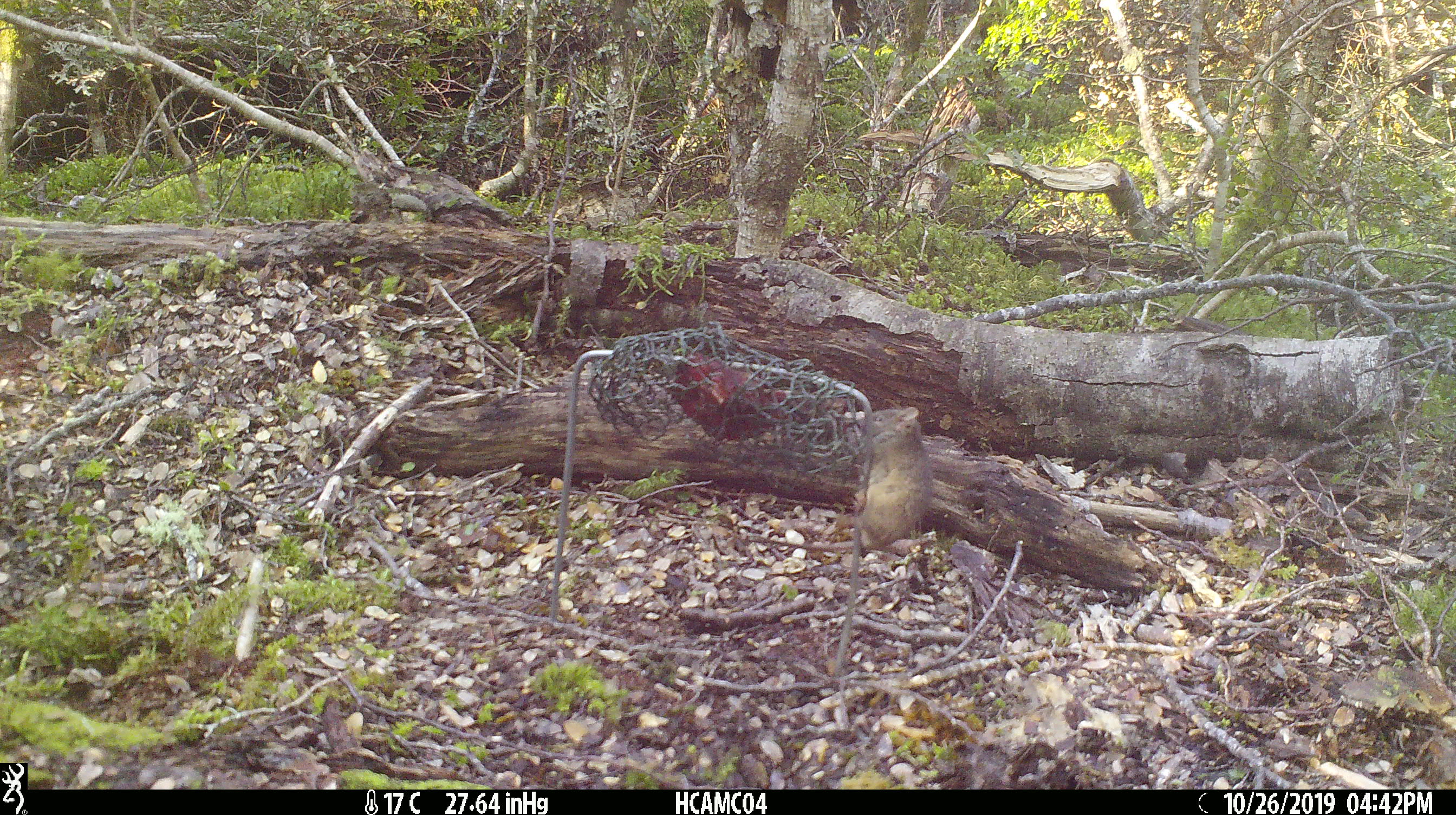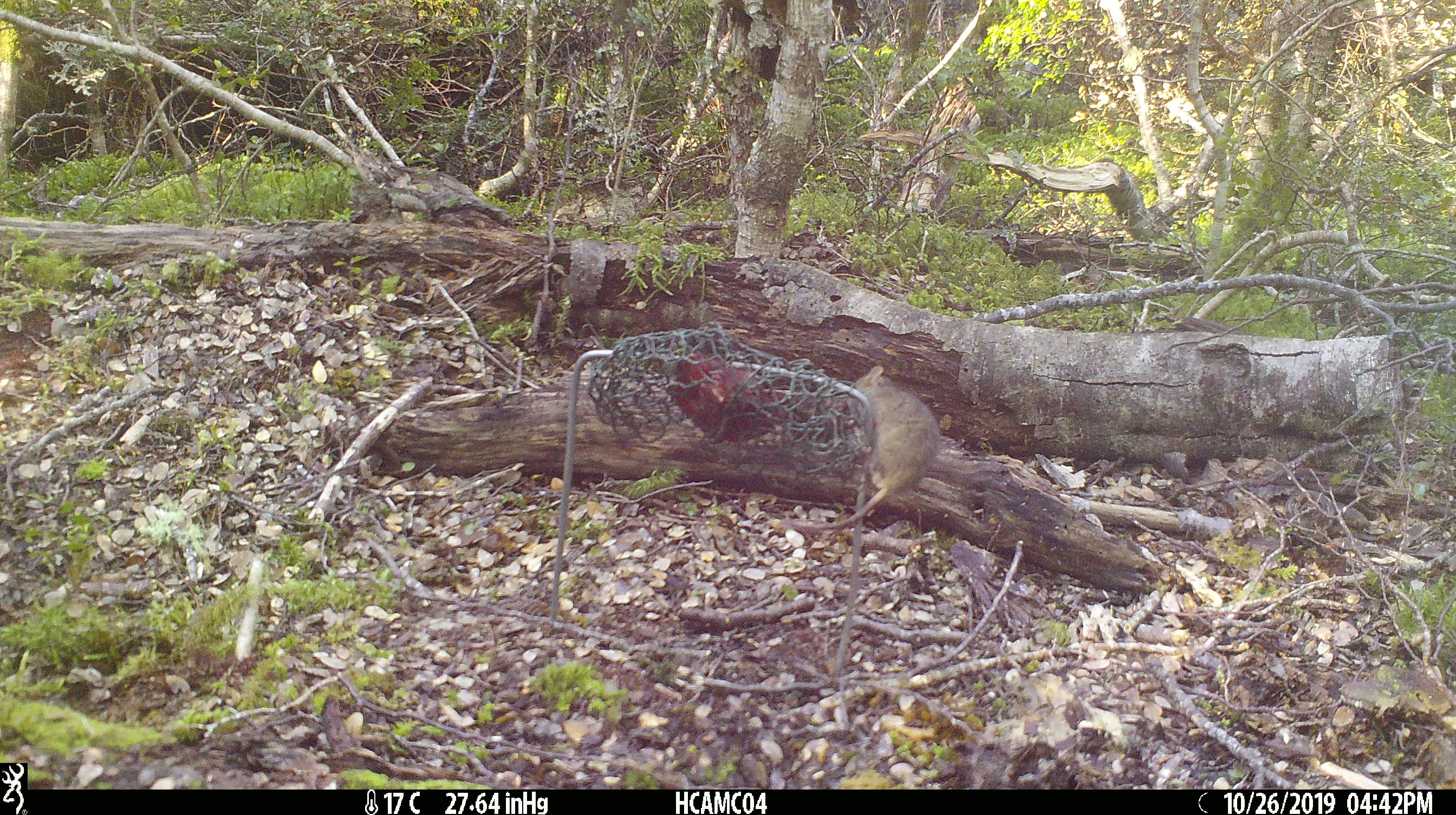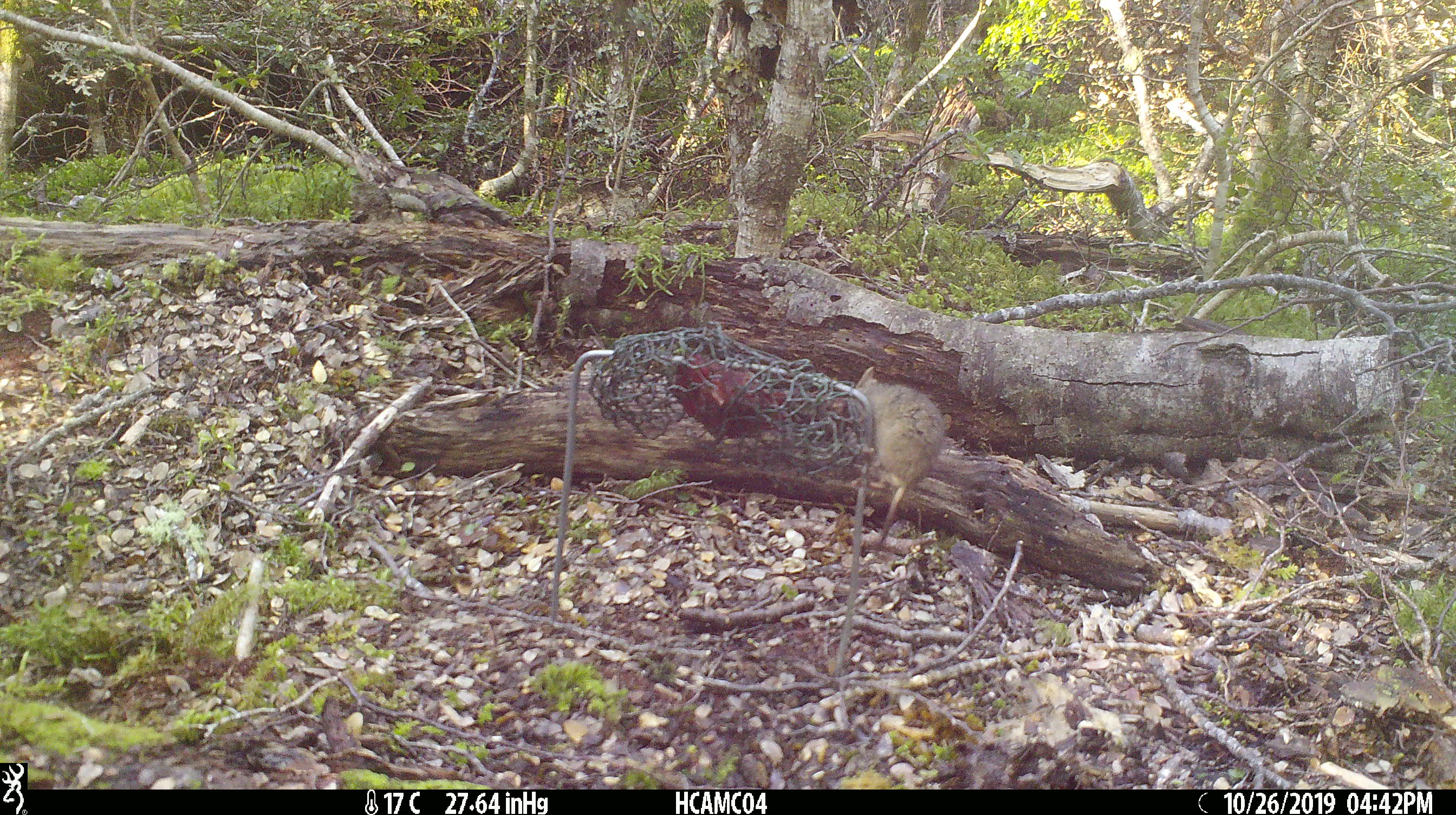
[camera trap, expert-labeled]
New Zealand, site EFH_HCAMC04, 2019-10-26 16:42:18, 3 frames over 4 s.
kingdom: Animalia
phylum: Chordata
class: Mammalia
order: Rodentia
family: Muridae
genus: Mus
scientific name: Mus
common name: mouse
Mouse (Mus).